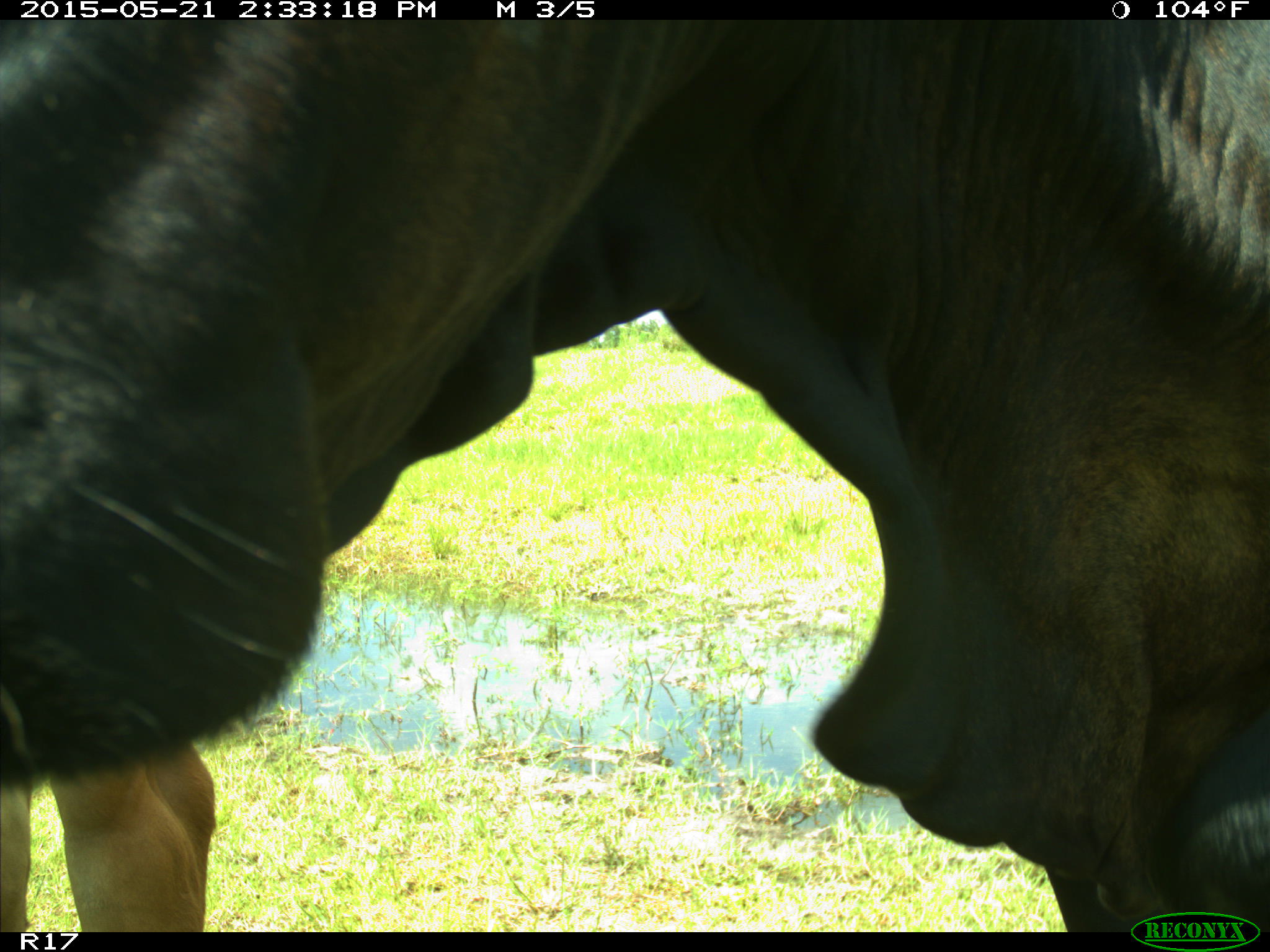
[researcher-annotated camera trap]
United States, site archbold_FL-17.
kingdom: Animalia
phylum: Chordata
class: Mammalia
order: Artiodactyla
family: Bovidae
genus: Bos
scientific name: Bos taurus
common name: domestic cow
Bos taurus (domestic cow).